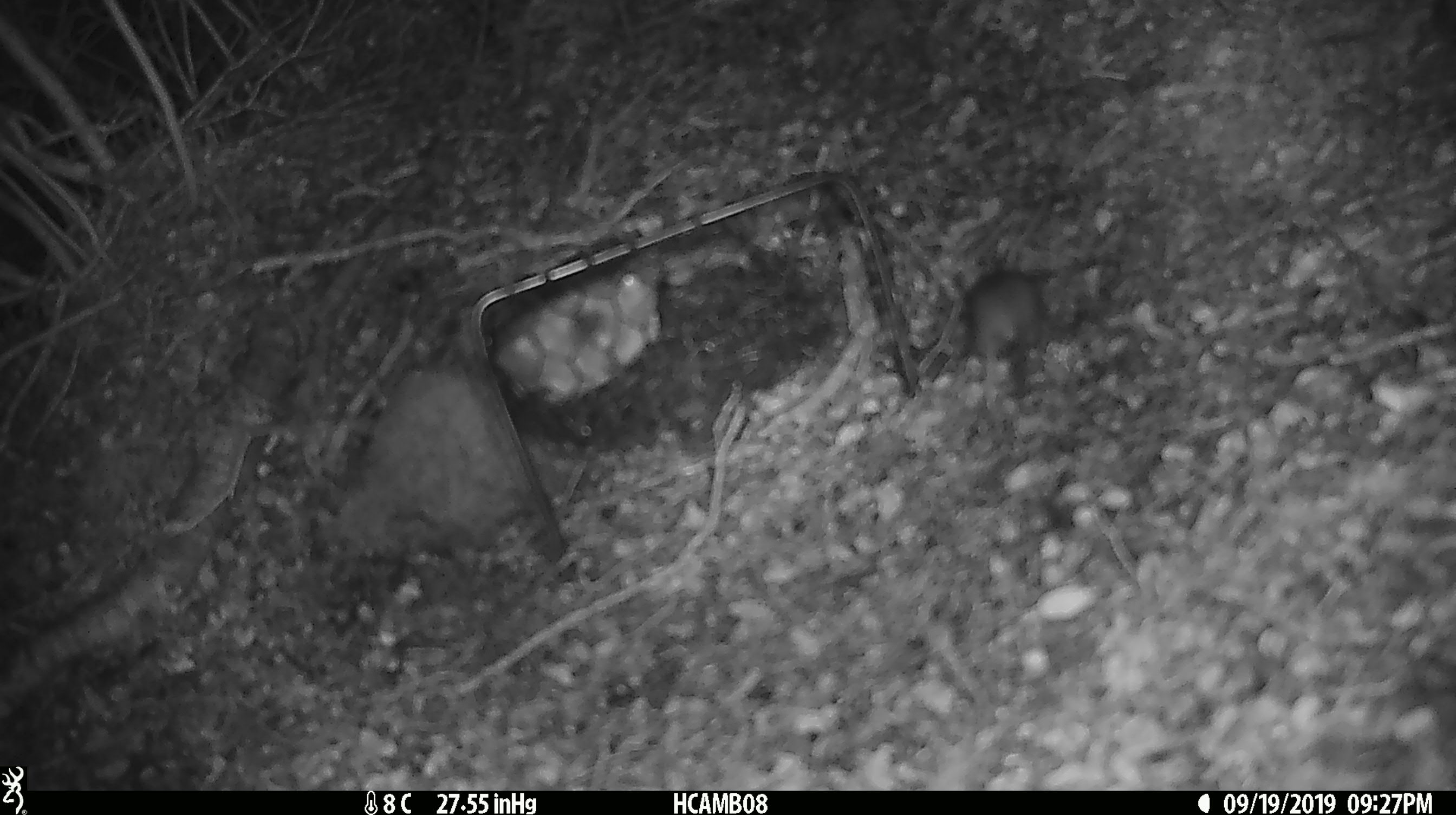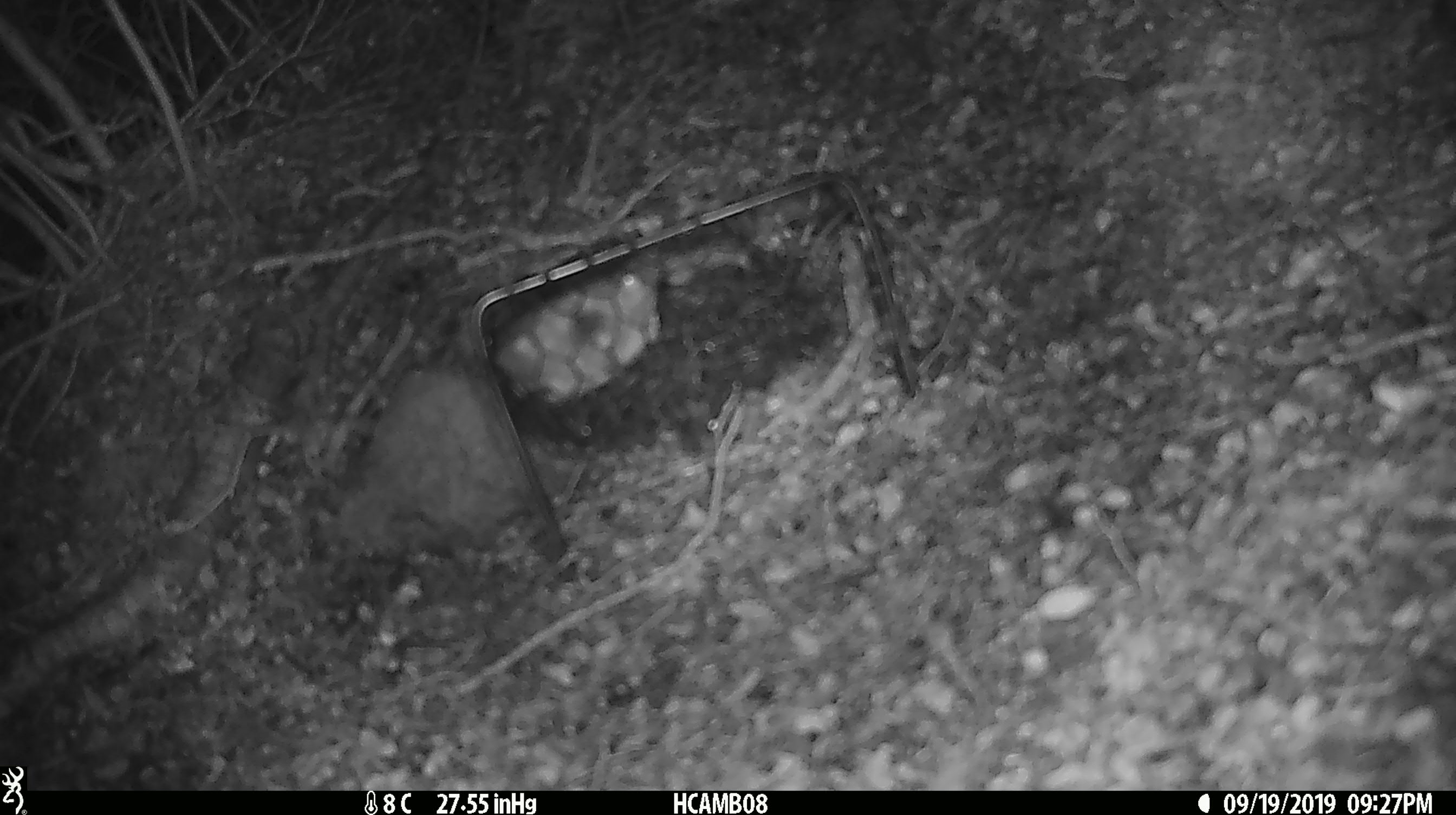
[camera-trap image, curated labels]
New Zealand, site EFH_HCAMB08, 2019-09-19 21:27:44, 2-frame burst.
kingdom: Animalia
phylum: Chordata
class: Mammalia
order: Rodentia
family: Muridae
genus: Mus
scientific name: Mus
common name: mouse